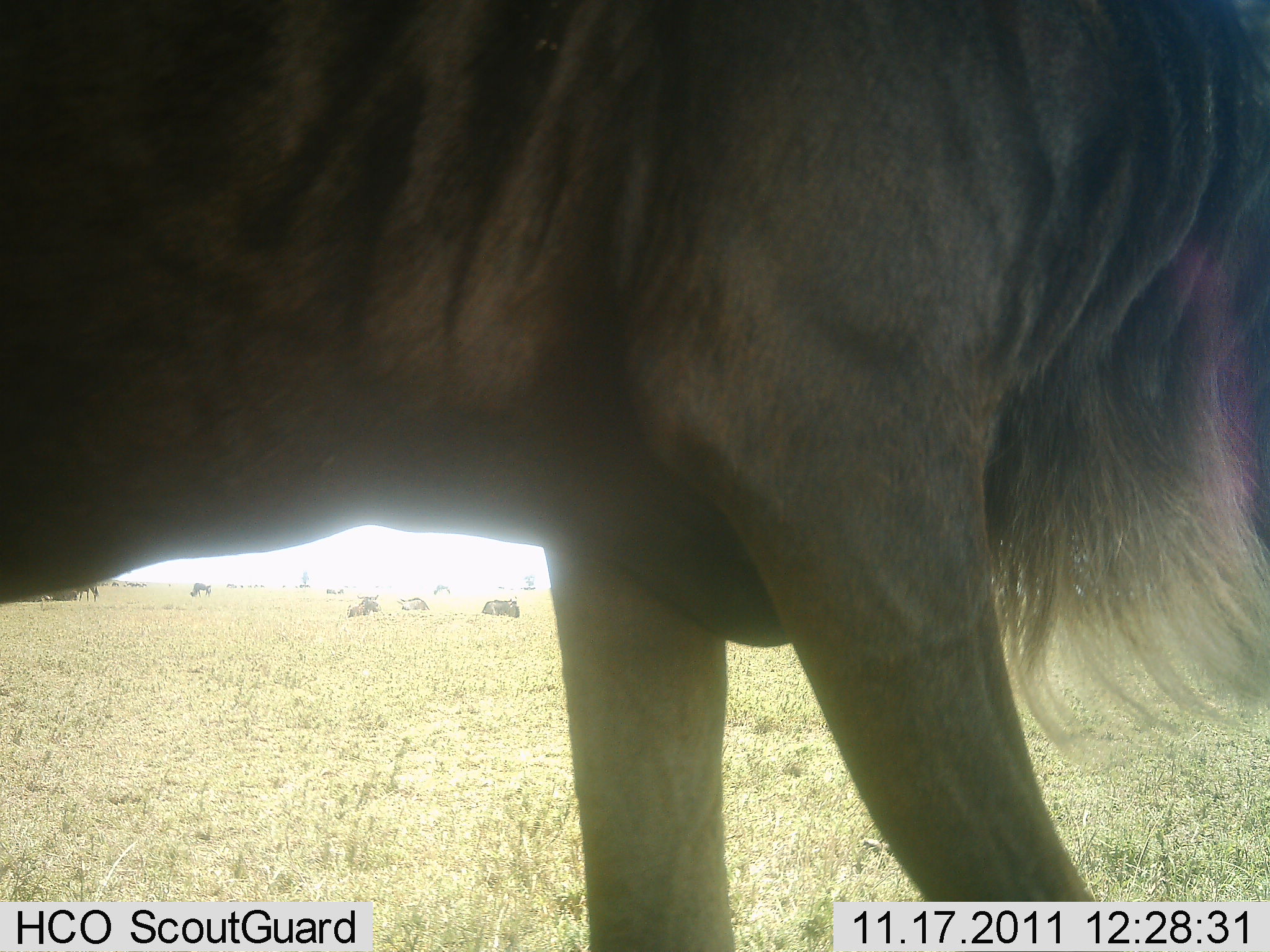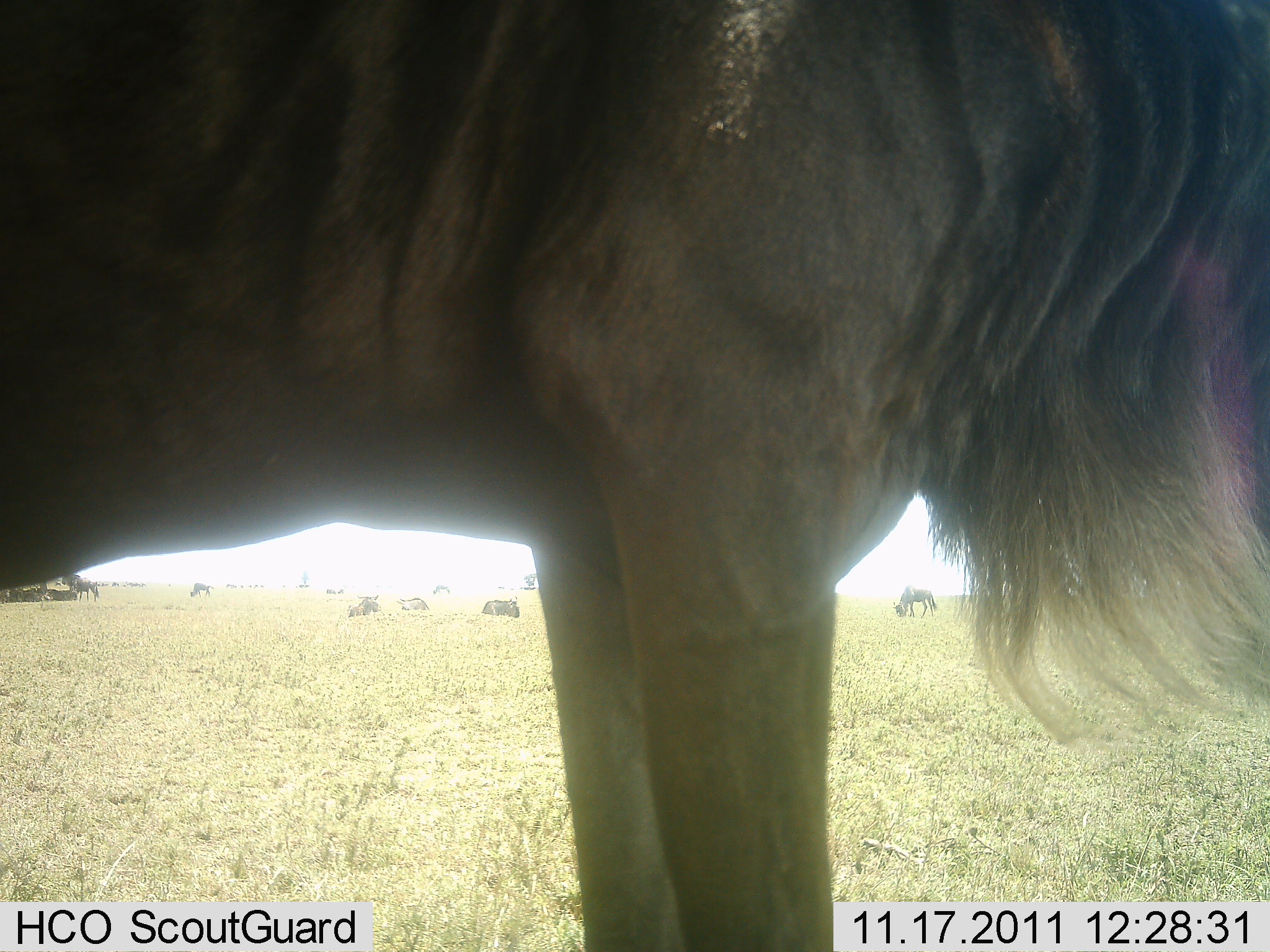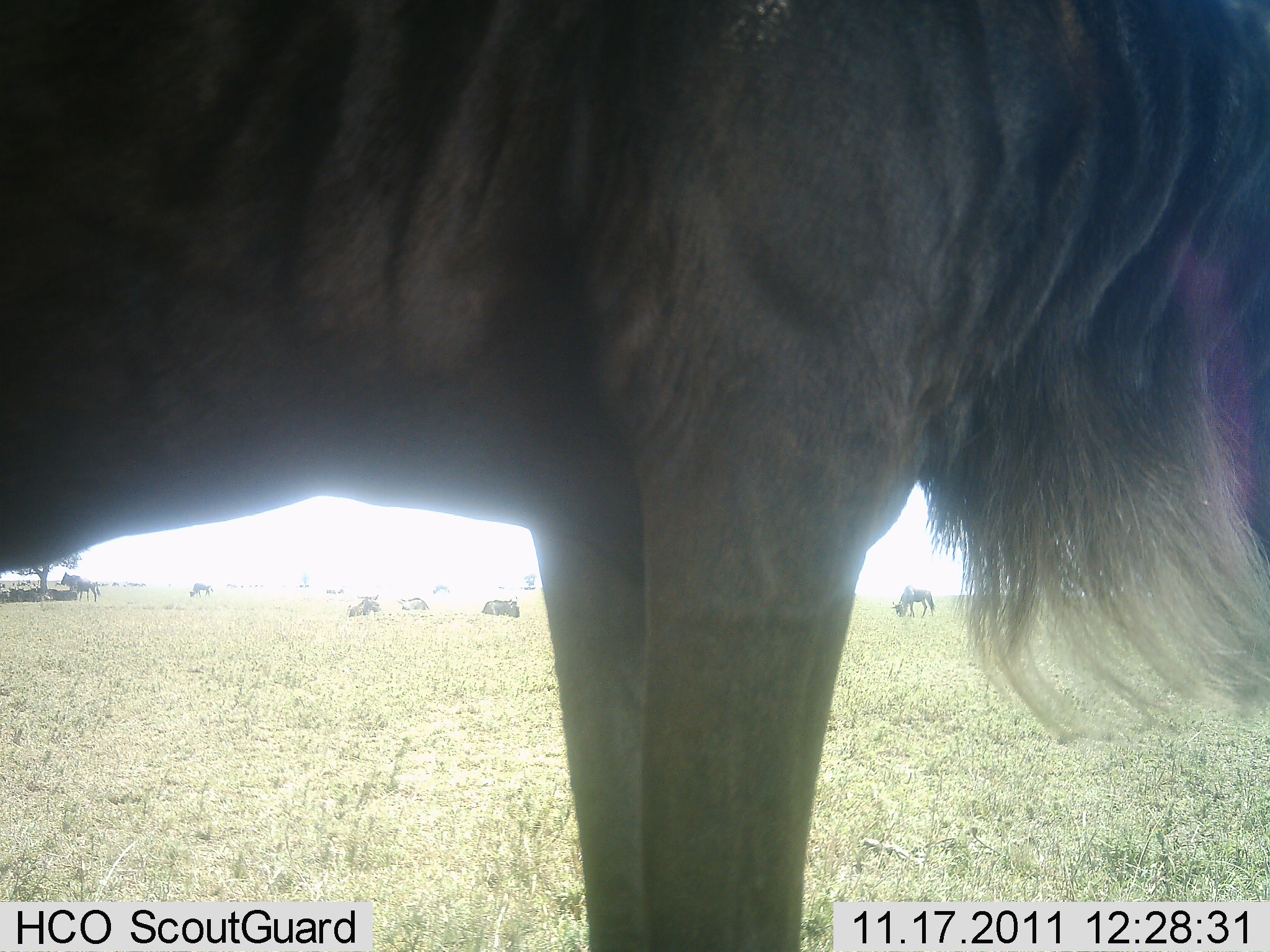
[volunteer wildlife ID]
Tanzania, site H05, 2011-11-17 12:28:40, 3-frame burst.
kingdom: Animalia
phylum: Chordata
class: Mammalia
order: Artiodactyla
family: Bovidae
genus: Connochaetes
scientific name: Connochaetes taurinus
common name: blue wildebeest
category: wildebeest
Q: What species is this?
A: Wildebeest (blue wildebeest) (Connochaetes taurinus).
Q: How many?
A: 7.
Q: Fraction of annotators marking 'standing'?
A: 77%.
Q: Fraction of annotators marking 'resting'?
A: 46%.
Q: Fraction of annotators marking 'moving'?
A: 23%.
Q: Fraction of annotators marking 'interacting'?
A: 0%.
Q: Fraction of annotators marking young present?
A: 0%.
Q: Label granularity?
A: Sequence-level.